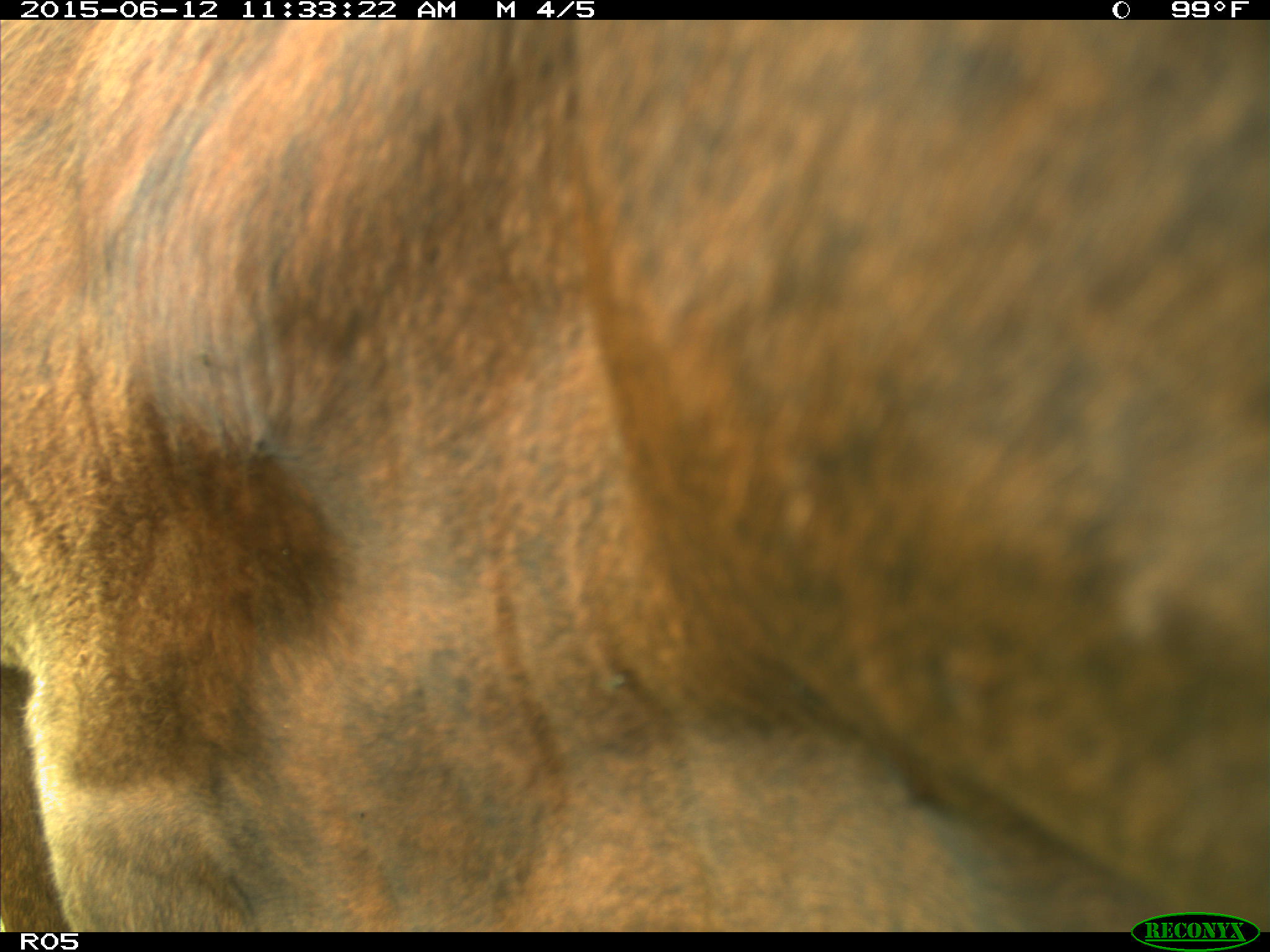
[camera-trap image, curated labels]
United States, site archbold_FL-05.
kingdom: Animalia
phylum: Chordata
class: Mammalia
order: Artiodactyla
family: Bovidae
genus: Bos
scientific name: Bos taurus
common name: domestic cow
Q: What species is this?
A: Bos taurus (domestic cow).